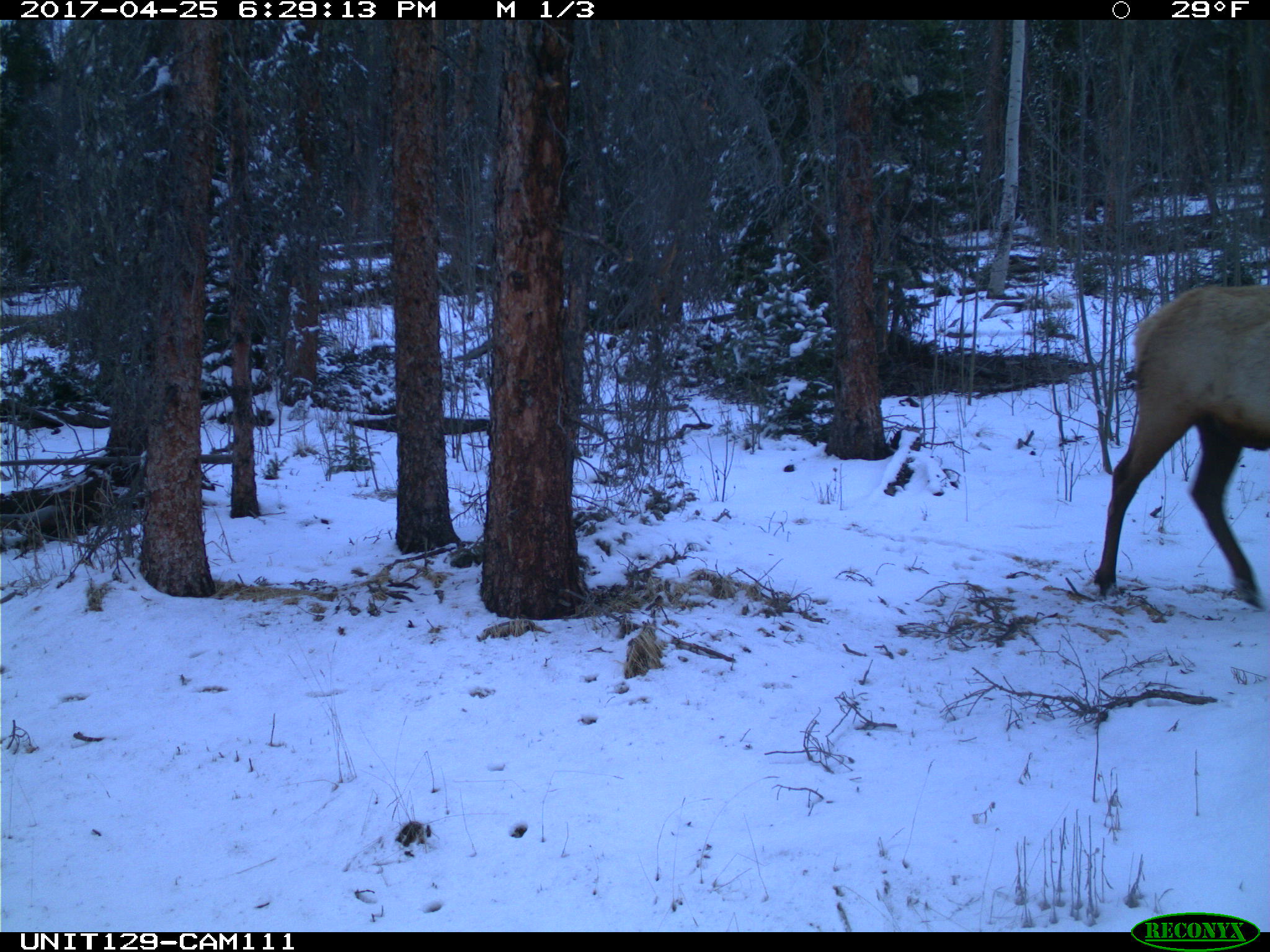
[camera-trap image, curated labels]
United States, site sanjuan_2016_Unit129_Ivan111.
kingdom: Animalia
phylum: Chordata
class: Mammalia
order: Artiodactyla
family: Cervidae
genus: Cervus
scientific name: Cervus elaphus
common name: red deer